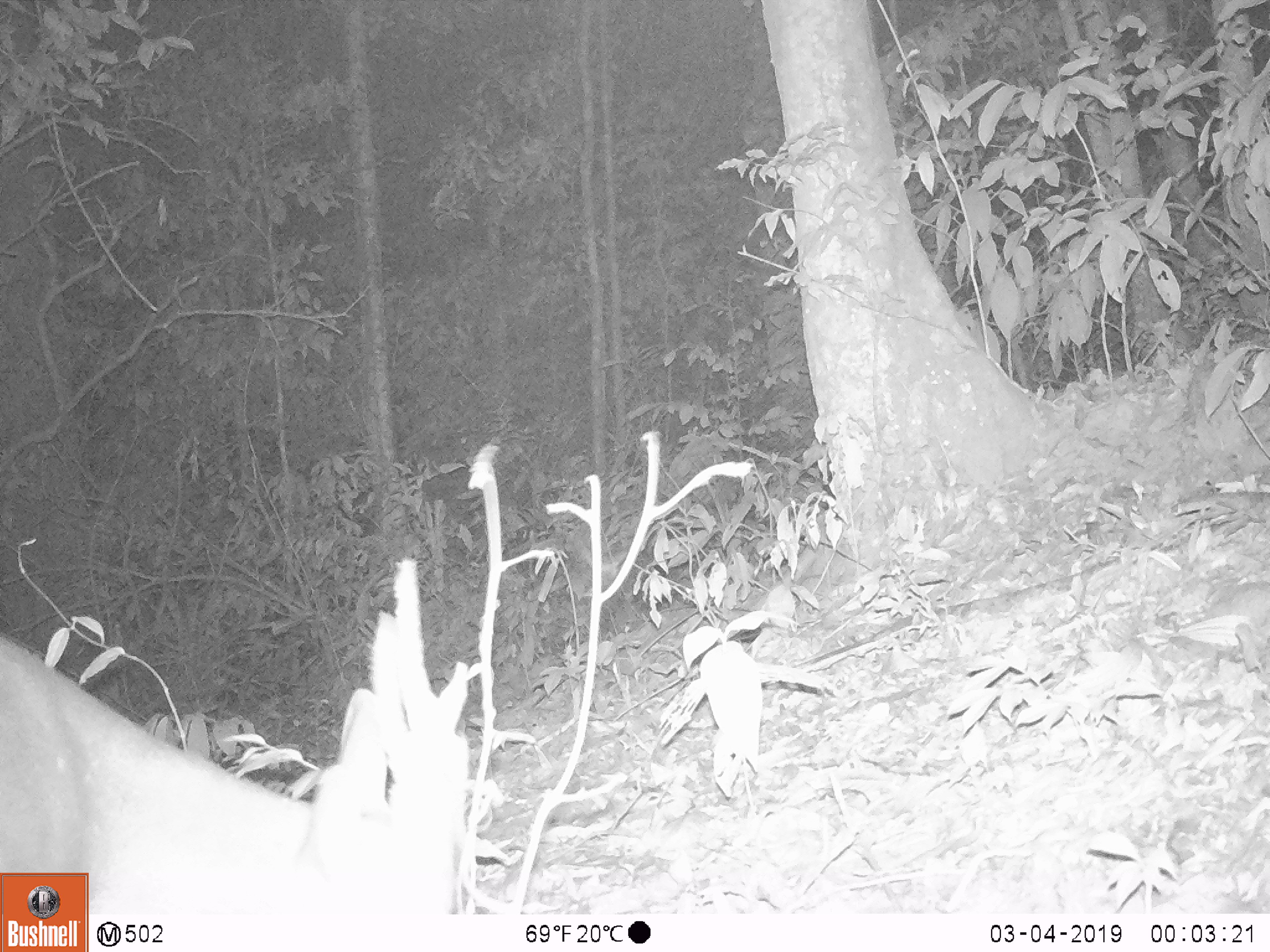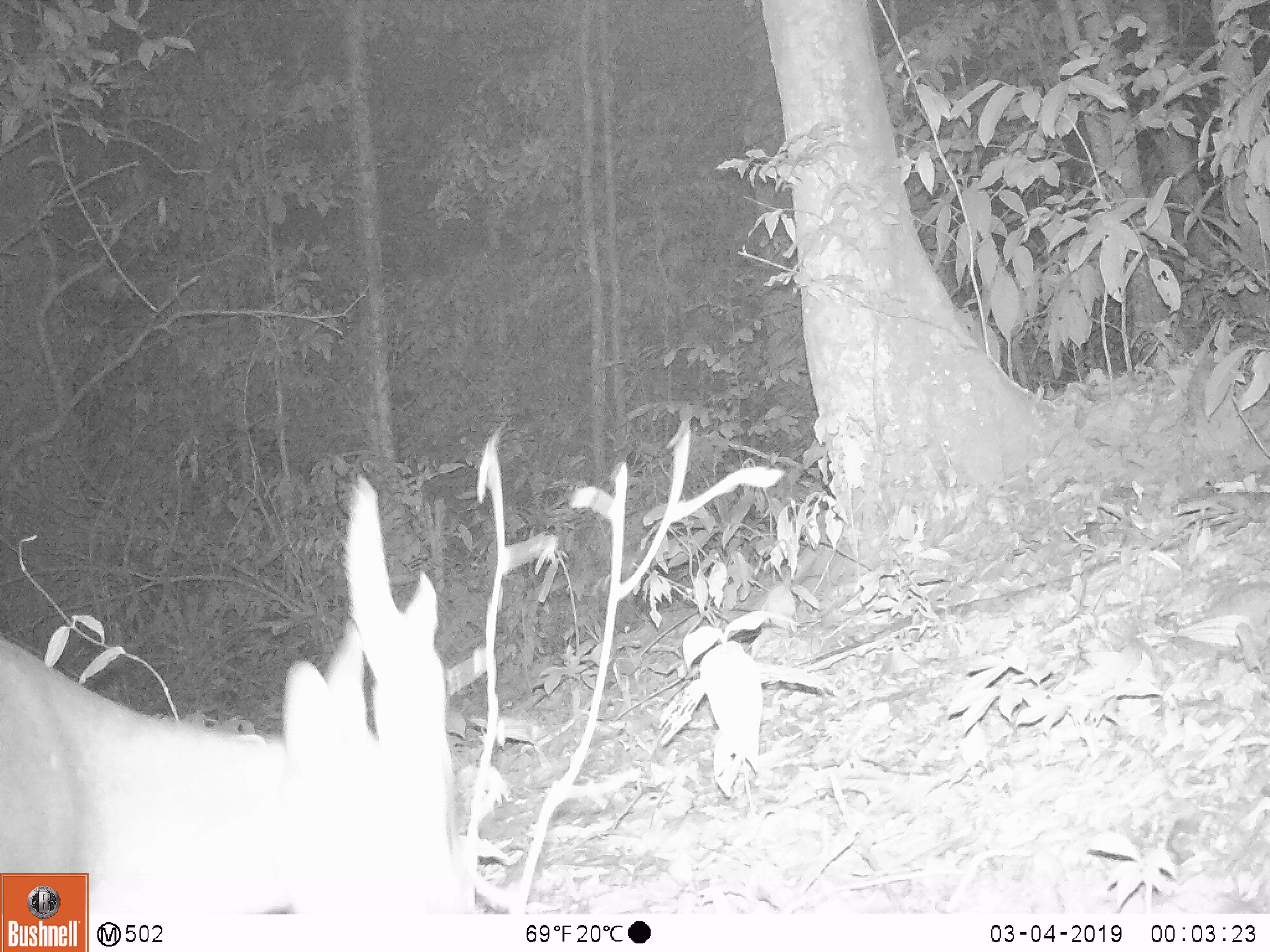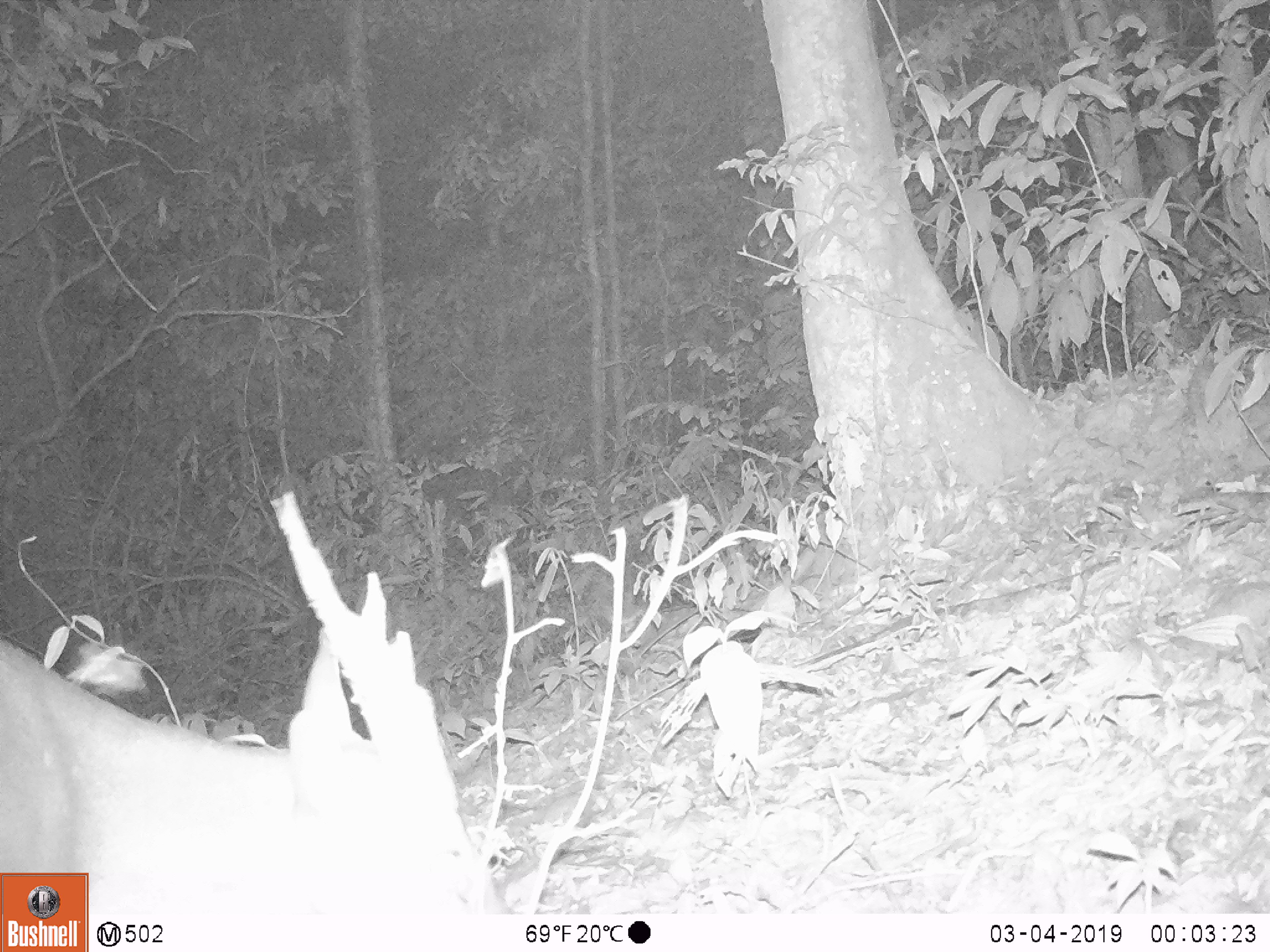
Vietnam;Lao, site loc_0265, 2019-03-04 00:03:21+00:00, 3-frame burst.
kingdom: Animalia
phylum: Chordata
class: Mammalia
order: Artiodactyla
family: Cervidae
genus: Muntiacus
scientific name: Muntiacus vuquangensis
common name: large-antlered muntjac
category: large antlered muntjac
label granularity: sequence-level